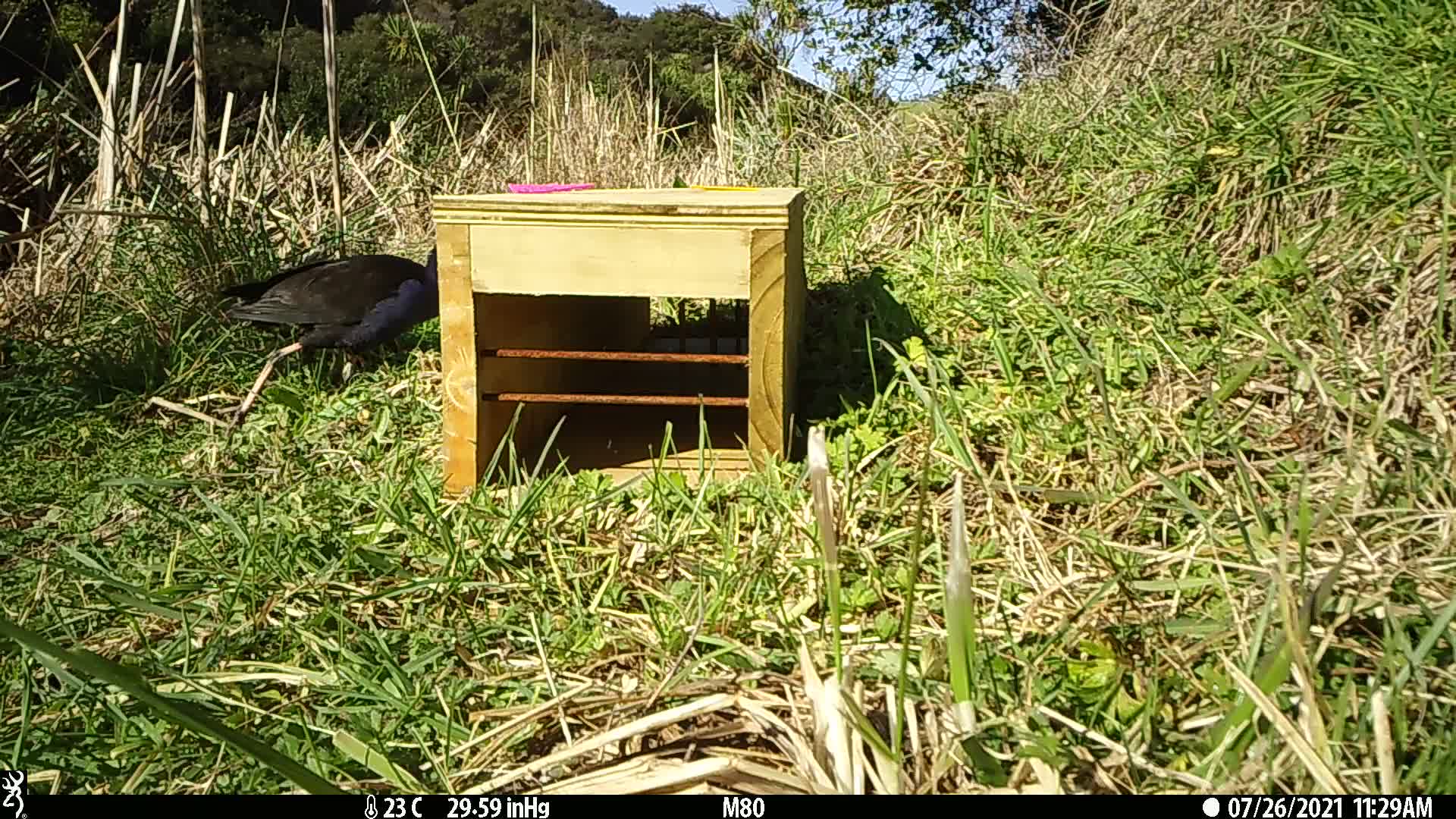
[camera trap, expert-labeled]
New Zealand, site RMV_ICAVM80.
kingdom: Animalia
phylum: Chordata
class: Aves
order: Gruiformes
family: Rallidae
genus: Porphyrio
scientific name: Porphyrio melanotus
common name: australasian swamphen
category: pukeko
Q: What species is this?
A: Pukeko (australasian swamphen) (Porphyrio melanotus).